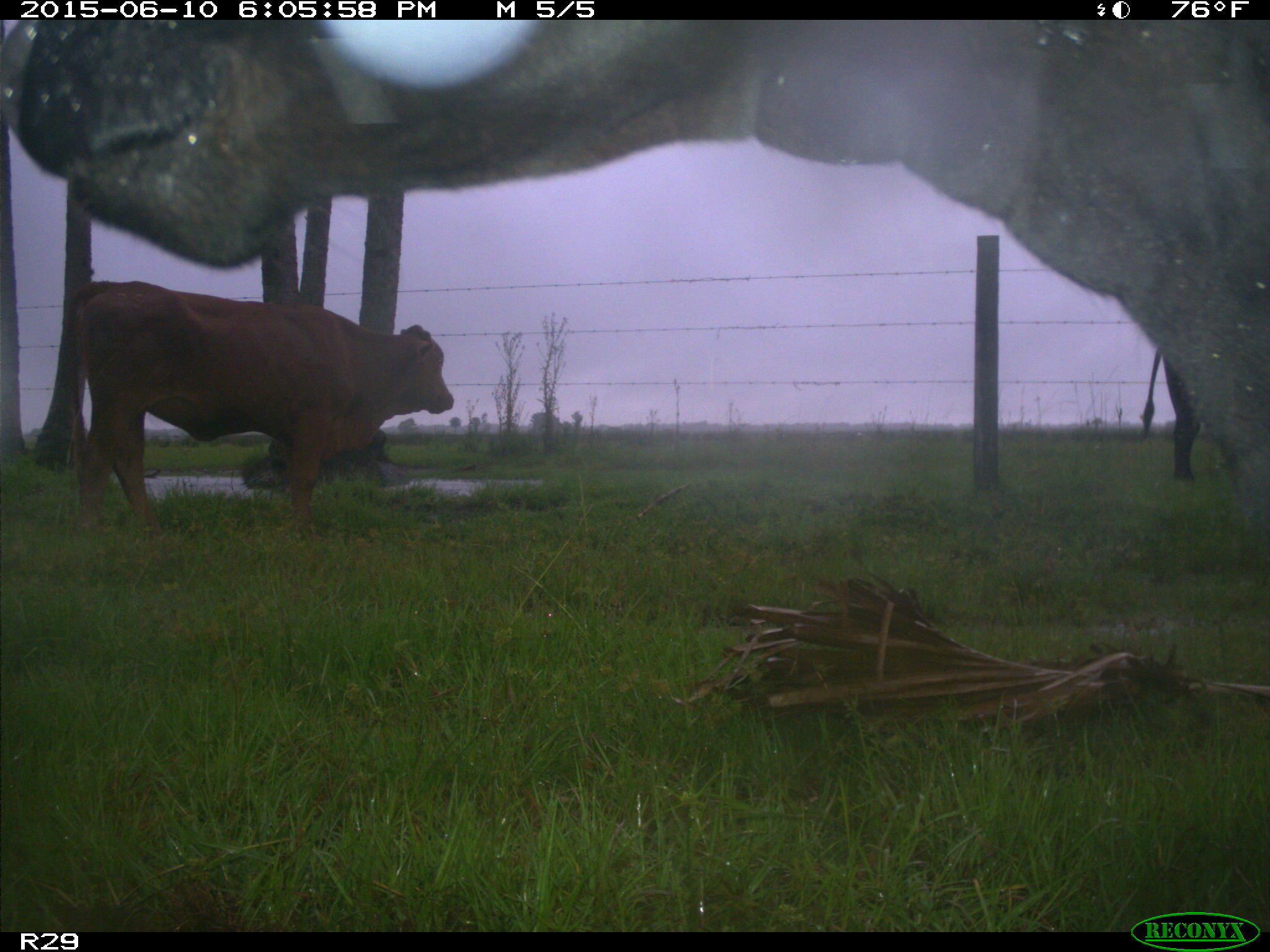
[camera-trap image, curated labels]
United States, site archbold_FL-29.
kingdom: Animalia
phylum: Chordata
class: Mammalia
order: Artiodactyla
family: Bovidae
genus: Bos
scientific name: Bos taurus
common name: domestic cow